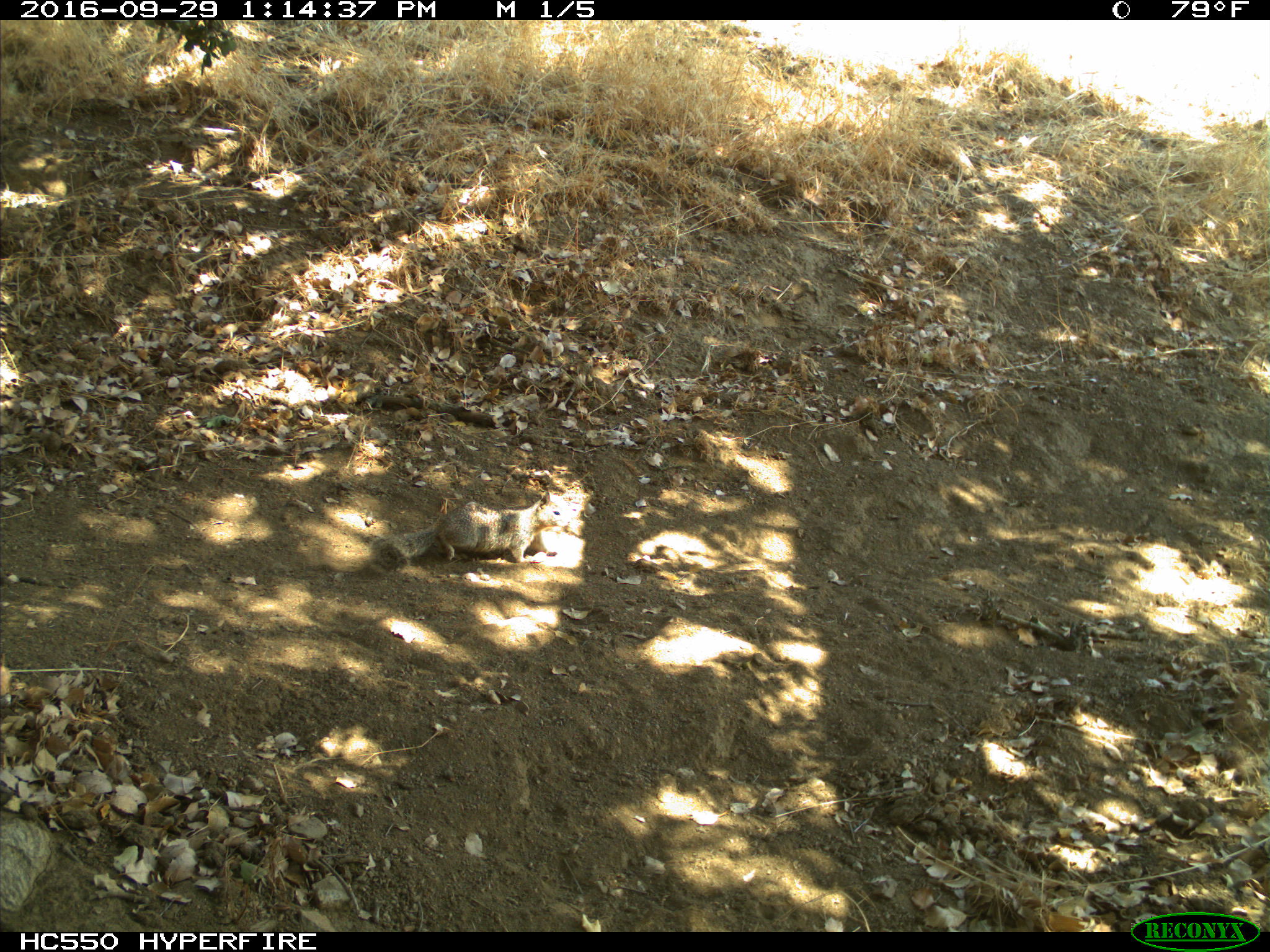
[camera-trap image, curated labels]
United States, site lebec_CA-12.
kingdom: Animalia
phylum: Chordata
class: Mammalia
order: Rodentia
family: Sciuridae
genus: Otospermophilus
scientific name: Otospermophilus beecheyi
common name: california ground squirrel